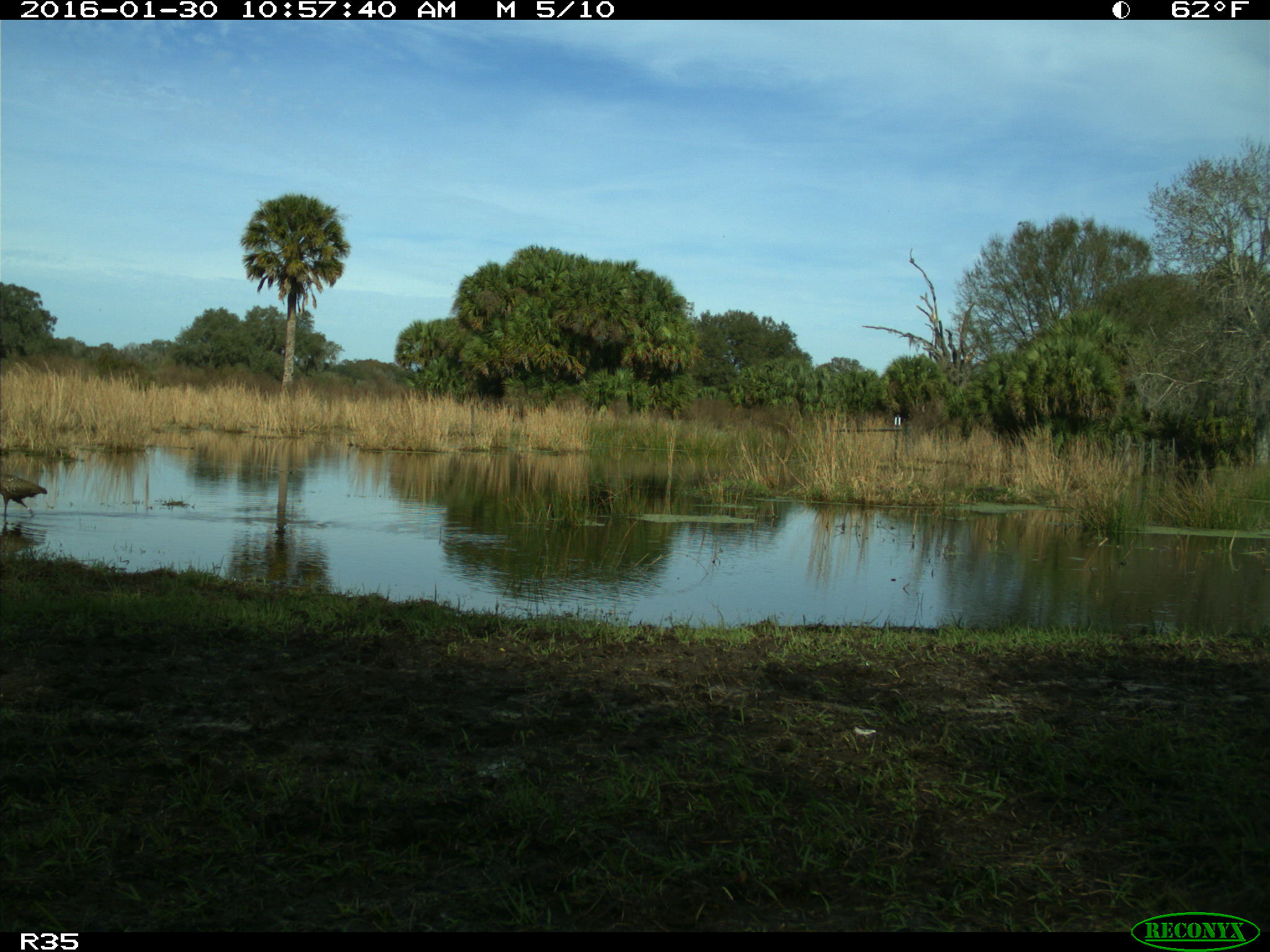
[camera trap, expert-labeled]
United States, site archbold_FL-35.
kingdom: Animalia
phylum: Chordata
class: Aves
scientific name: Aves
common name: birds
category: unidentified bird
Unidentified bird (birds) (Aves).